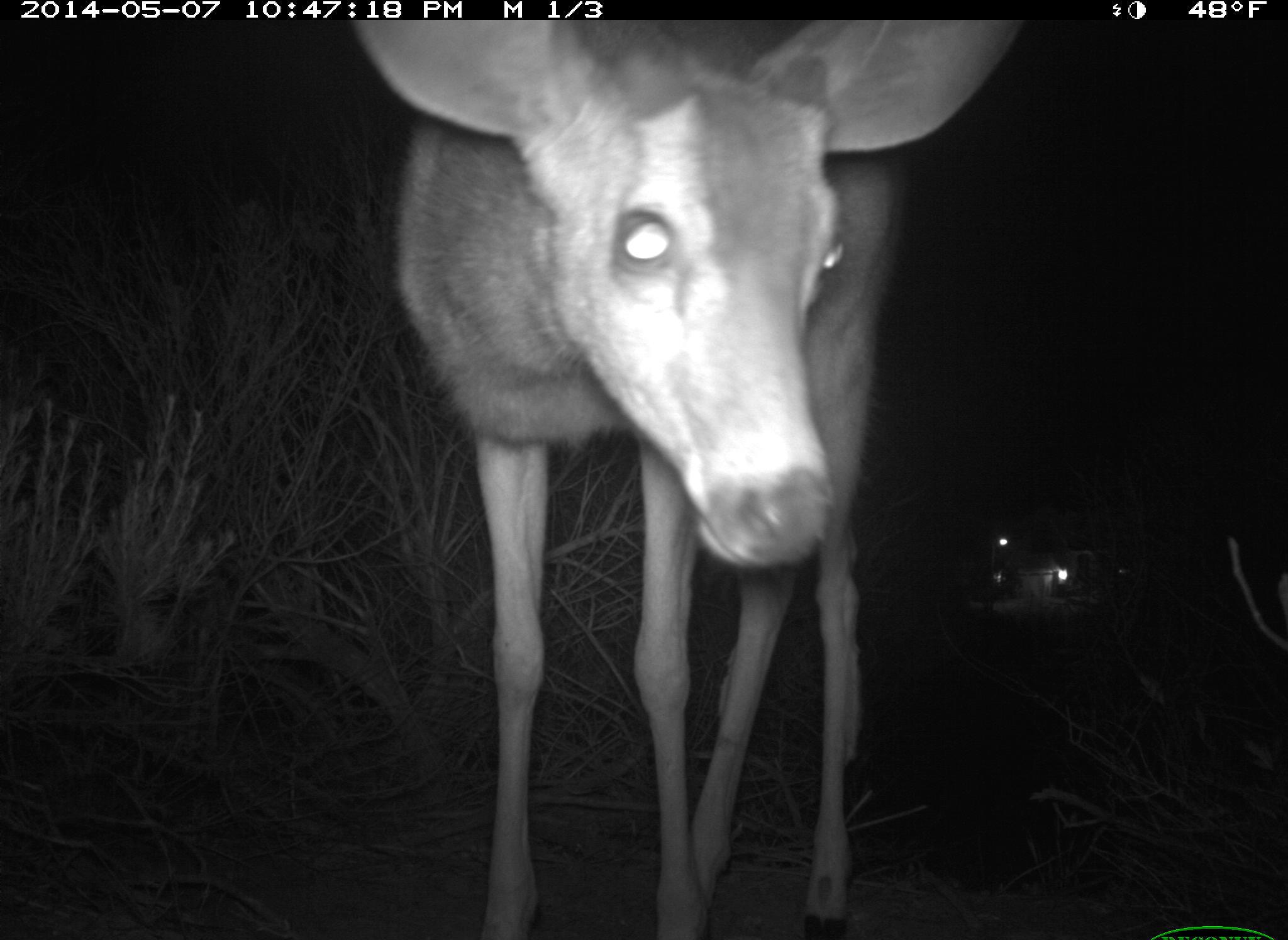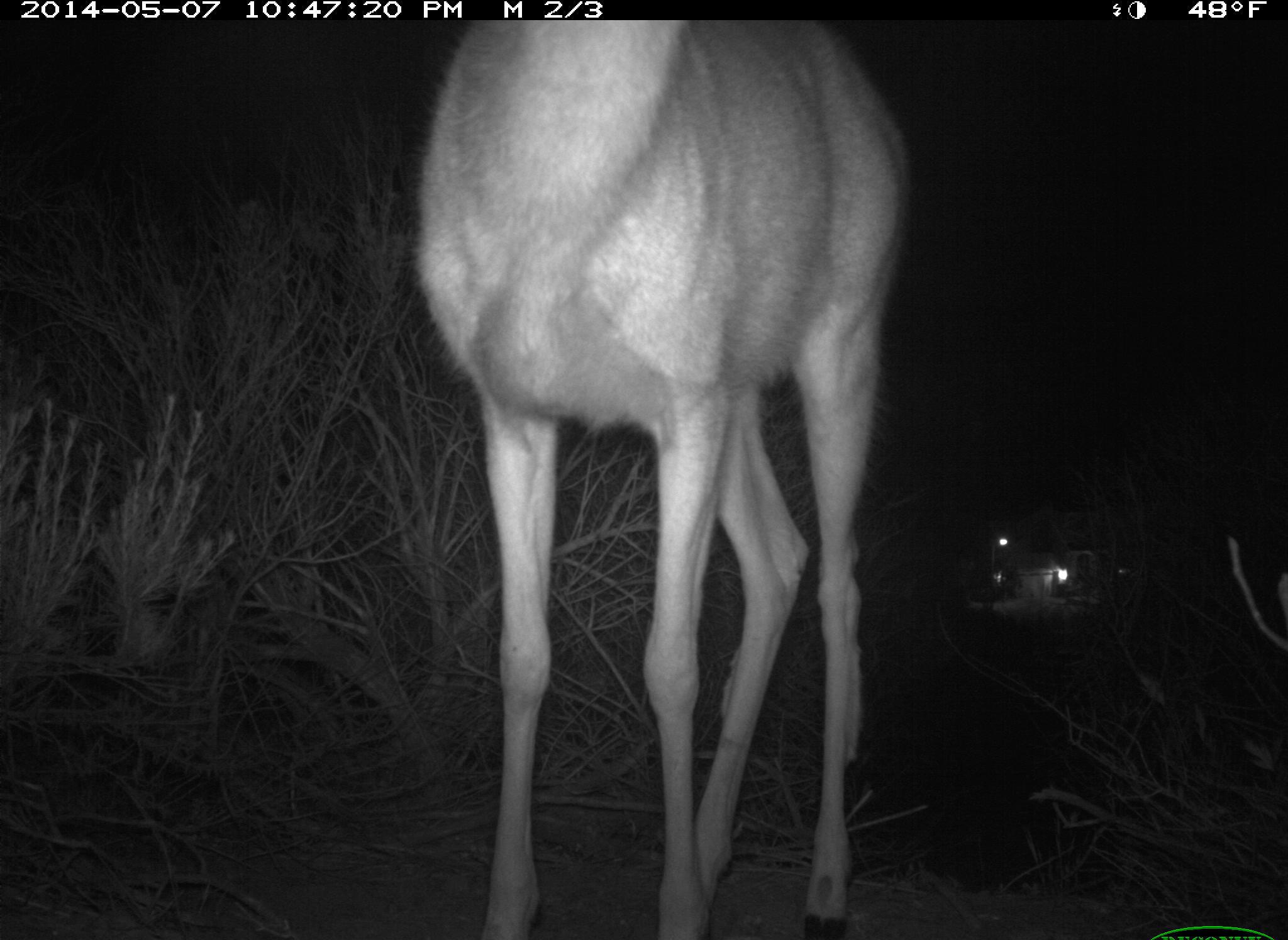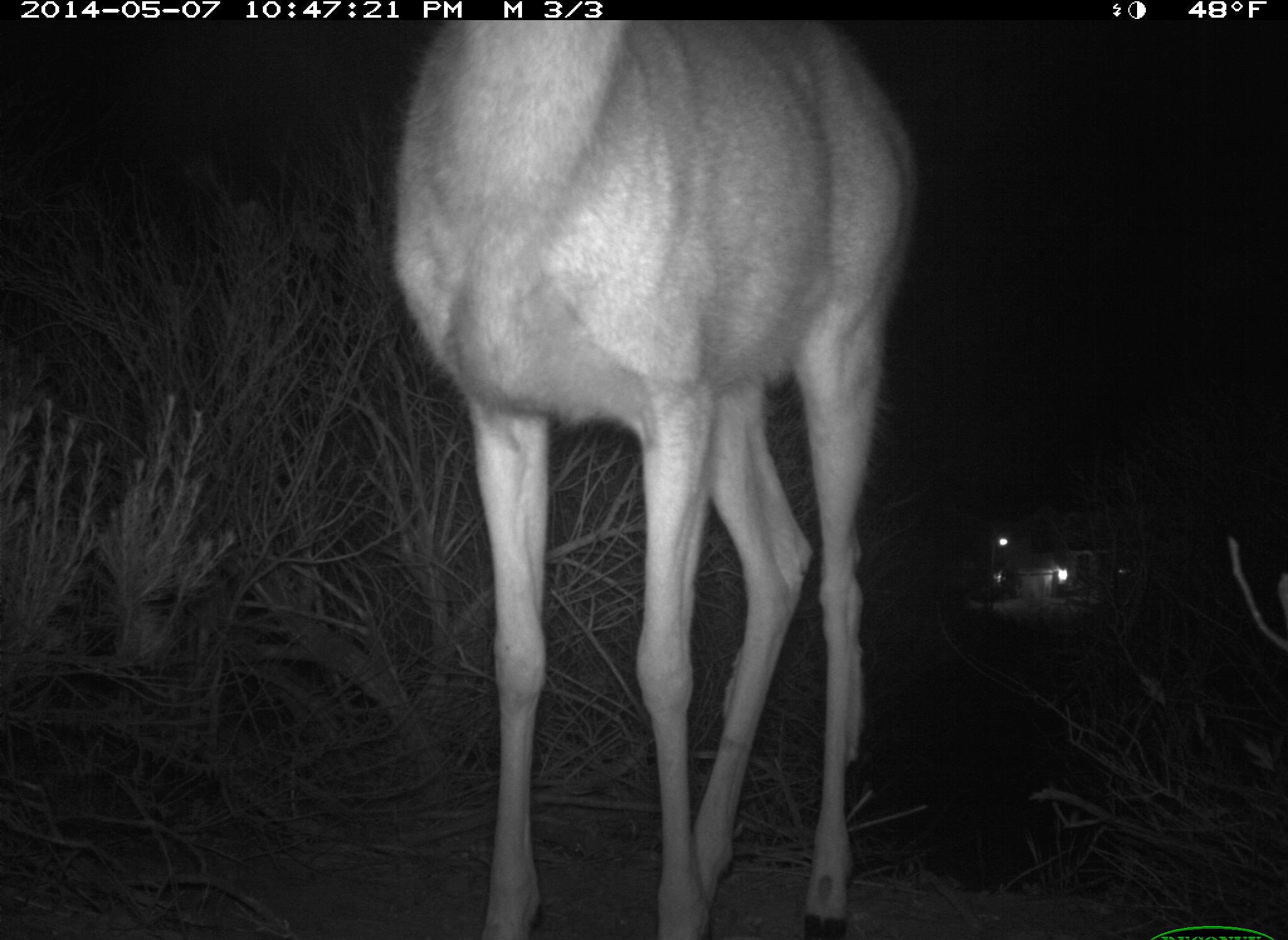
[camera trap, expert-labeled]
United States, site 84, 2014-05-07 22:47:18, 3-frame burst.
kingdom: Animalia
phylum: Chordata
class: Mammalia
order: Artiodactyla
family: Cervidae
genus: Odocoileus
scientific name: Odocoileus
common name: deer